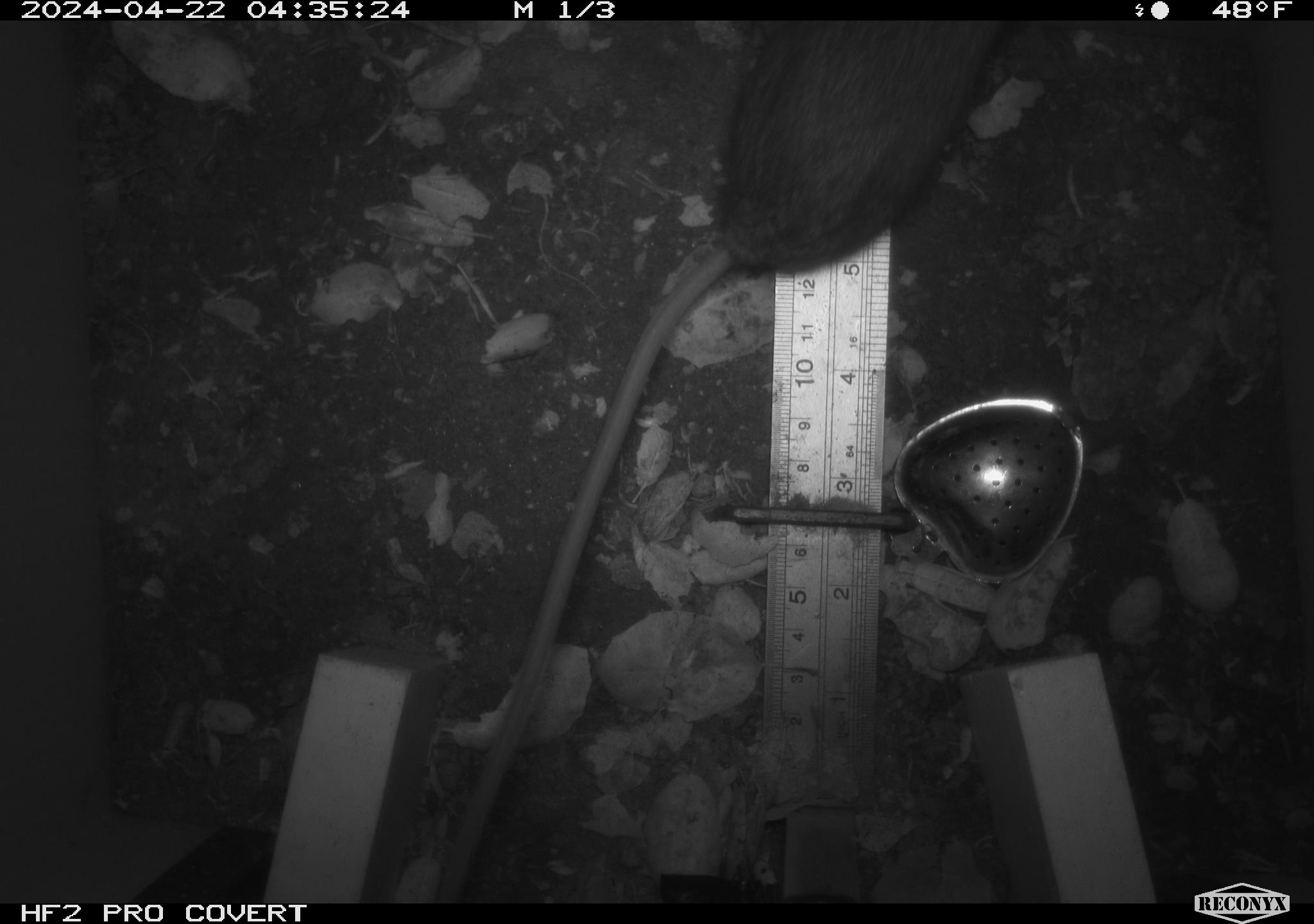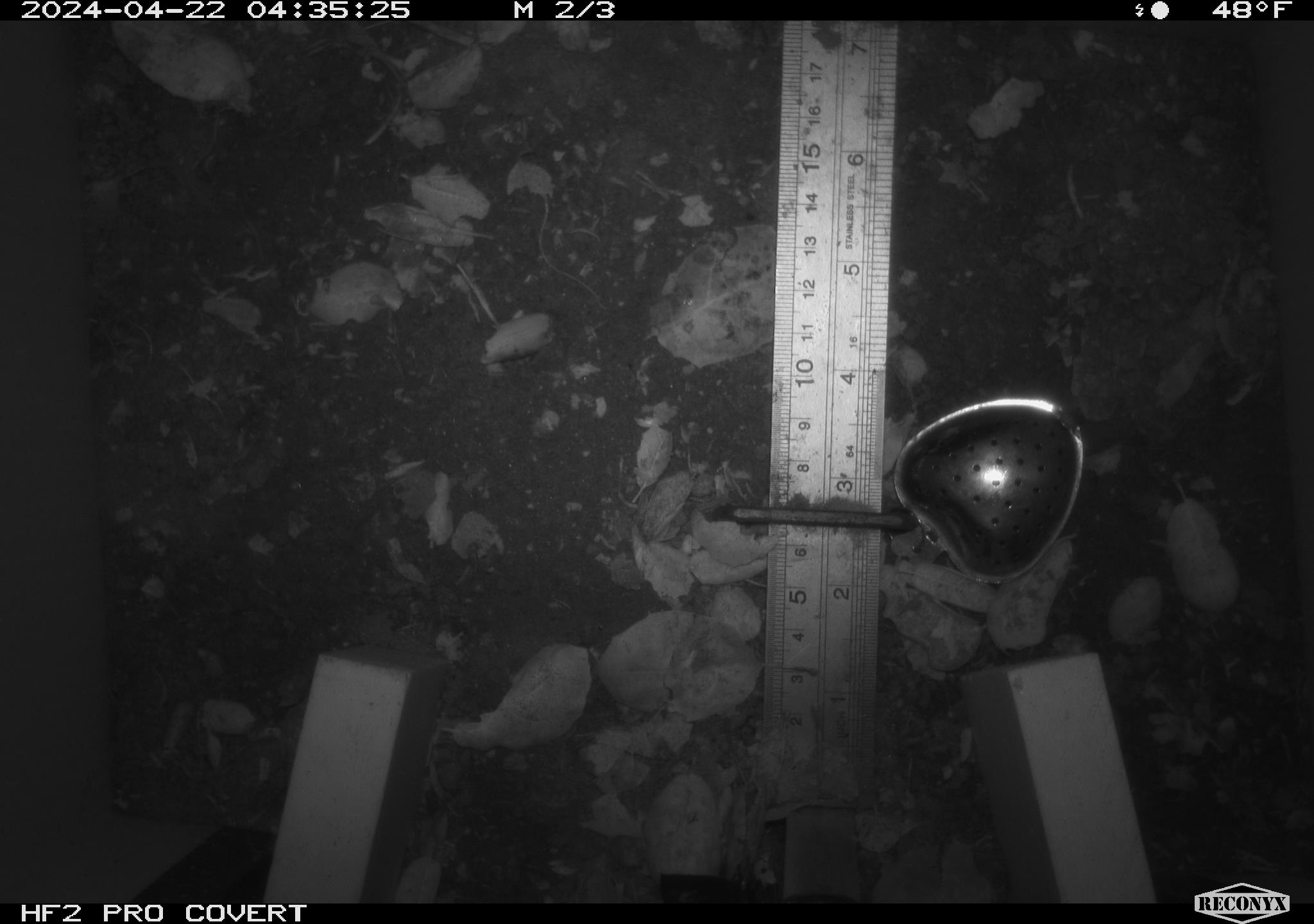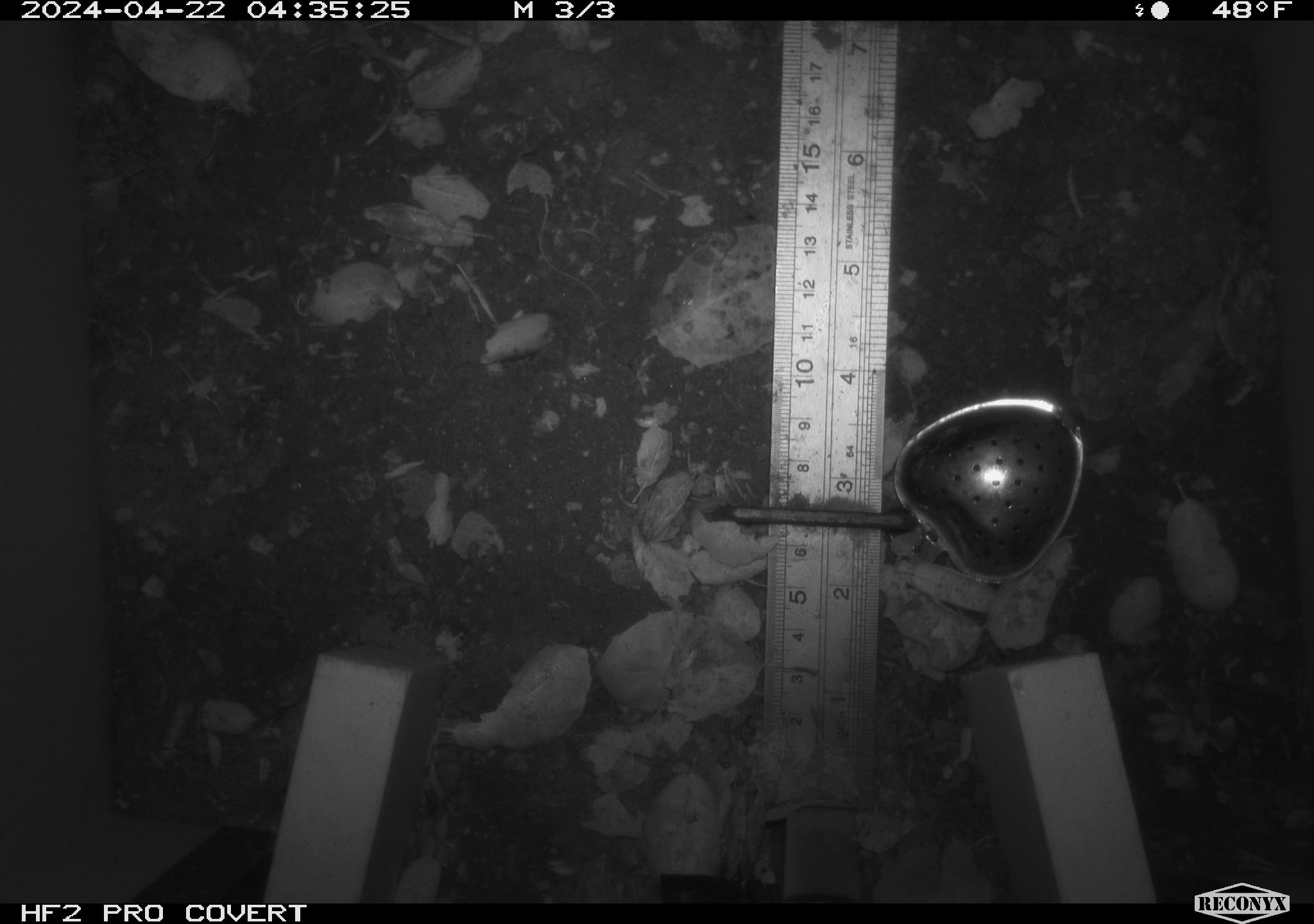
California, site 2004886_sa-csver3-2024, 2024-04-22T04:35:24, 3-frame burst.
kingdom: Animalia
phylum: Chordata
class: Mammalia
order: Rodentia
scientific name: Rodentia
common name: rodent